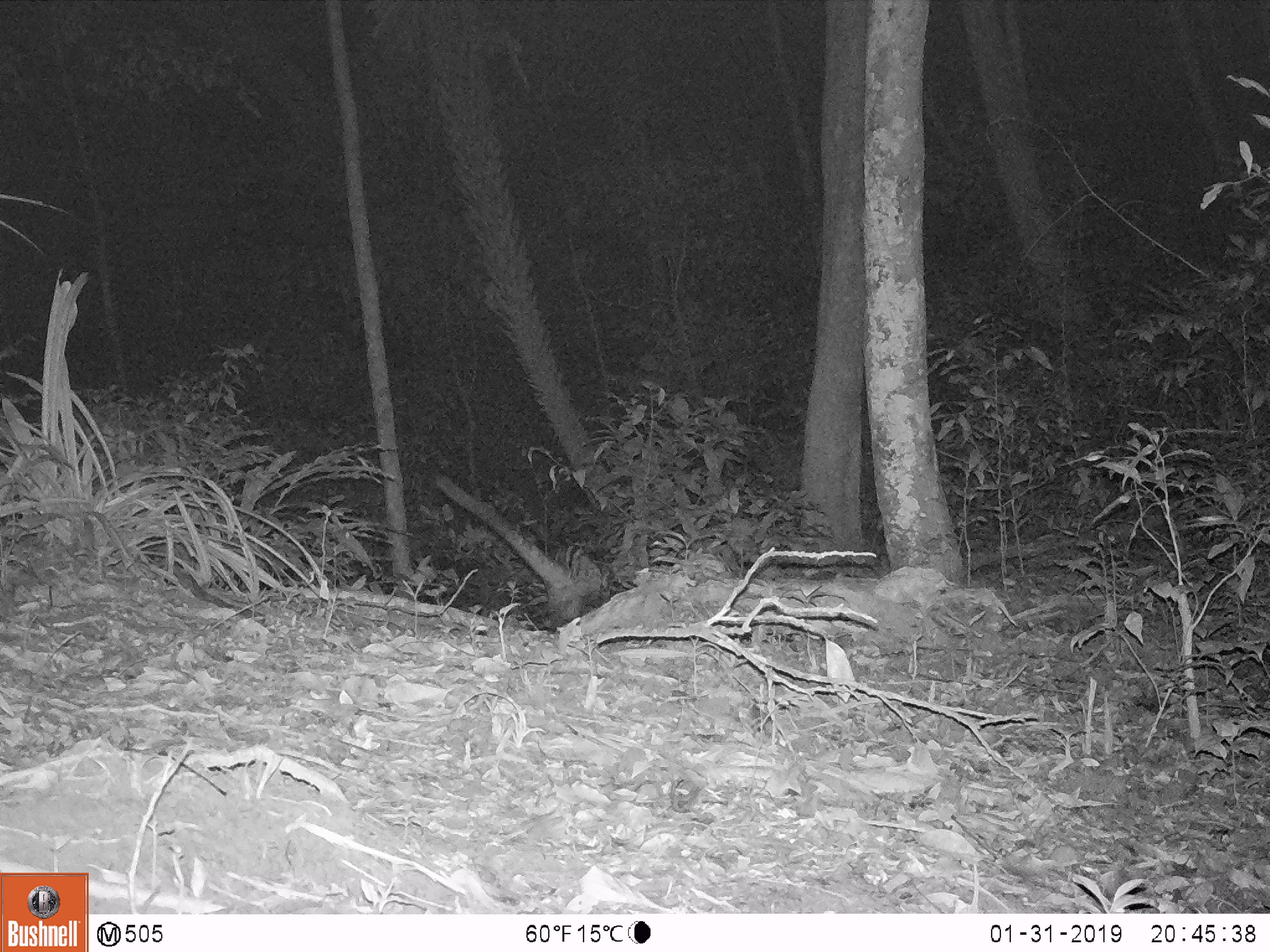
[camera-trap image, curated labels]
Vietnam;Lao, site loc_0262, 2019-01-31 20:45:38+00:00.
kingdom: Animalia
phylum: Chordata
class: Mammalia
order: Carnivora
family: Viverridae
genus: Paradoxurus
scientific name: Paradoxurus hermaphroditus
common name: common palm civet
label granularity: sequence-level